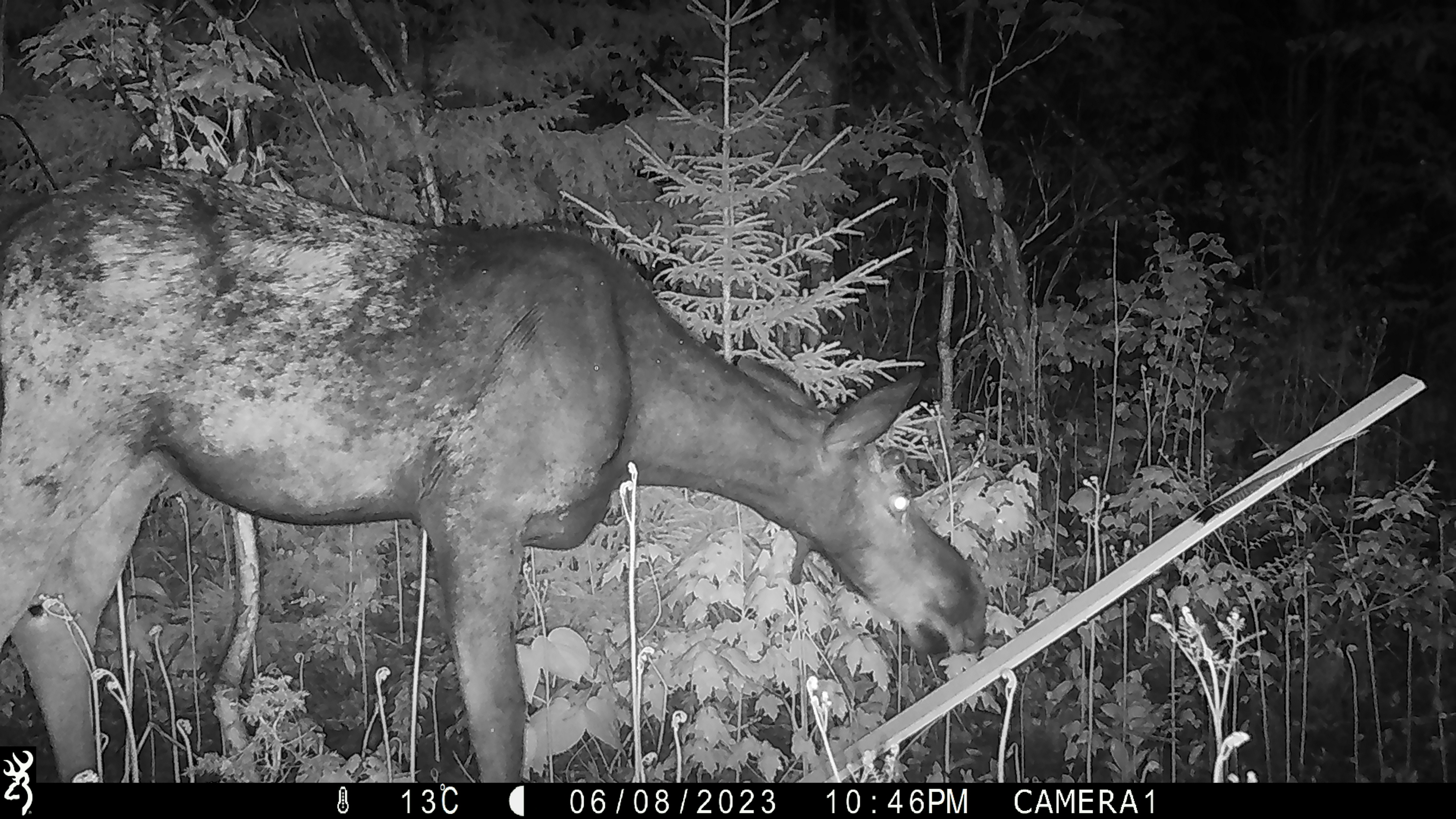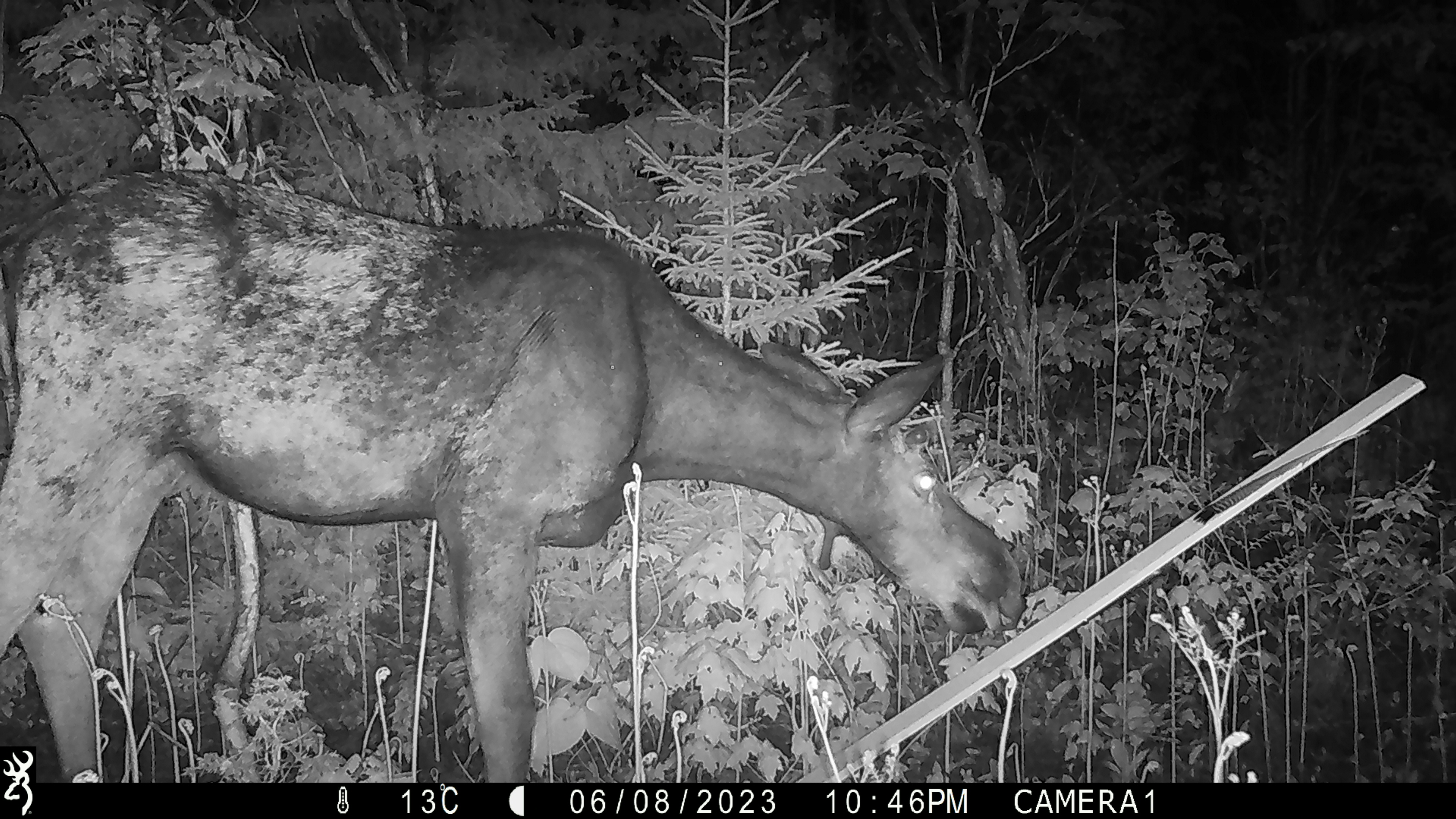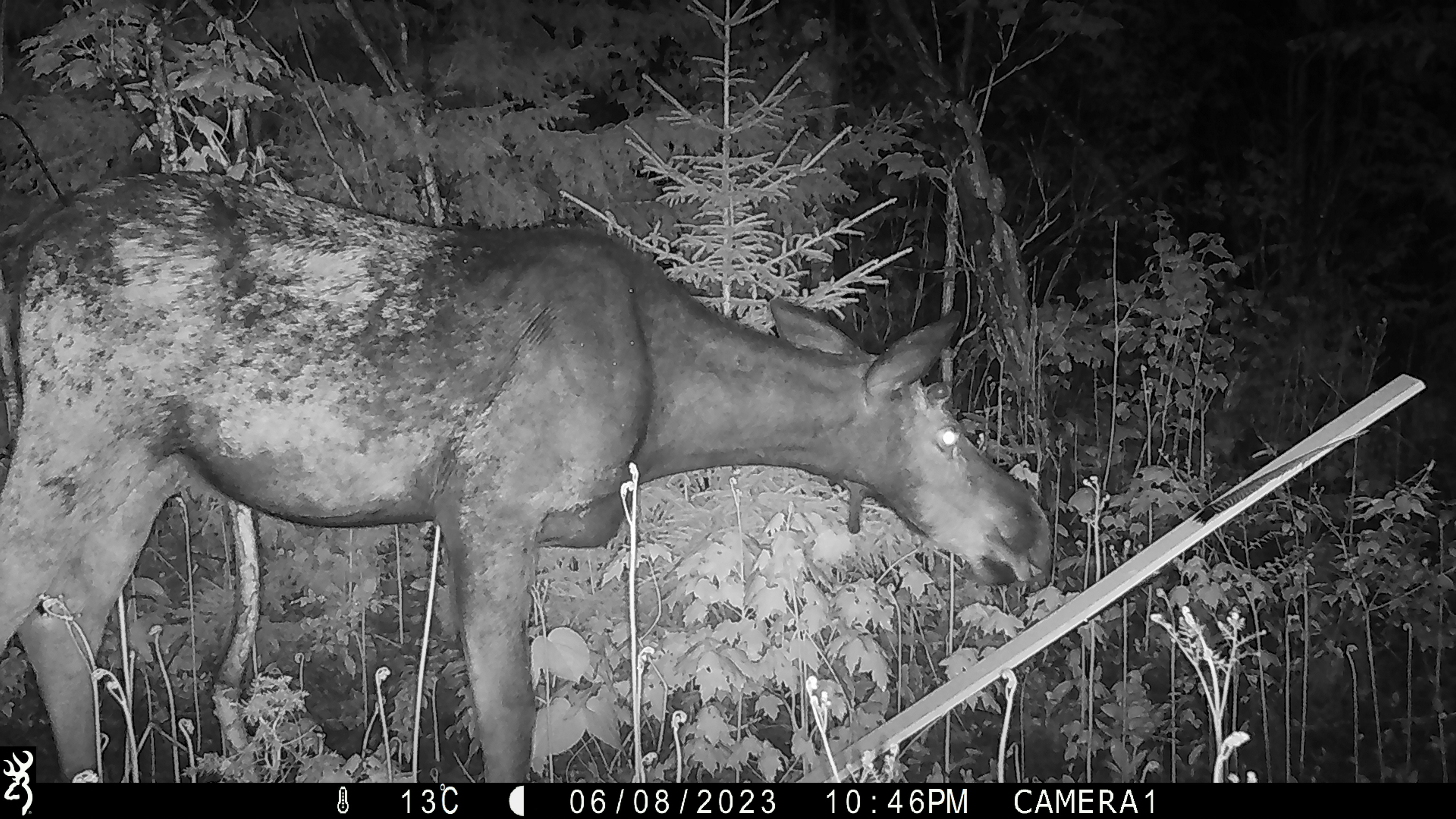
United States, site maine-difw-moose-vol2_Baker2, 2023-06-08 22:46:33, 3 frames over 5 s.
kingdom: Animalia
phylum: Chordata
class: Mammalia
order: Artiodactyla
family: Cervidae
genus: Alces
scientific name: Alces alces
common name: moose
Moose (Alces alces).